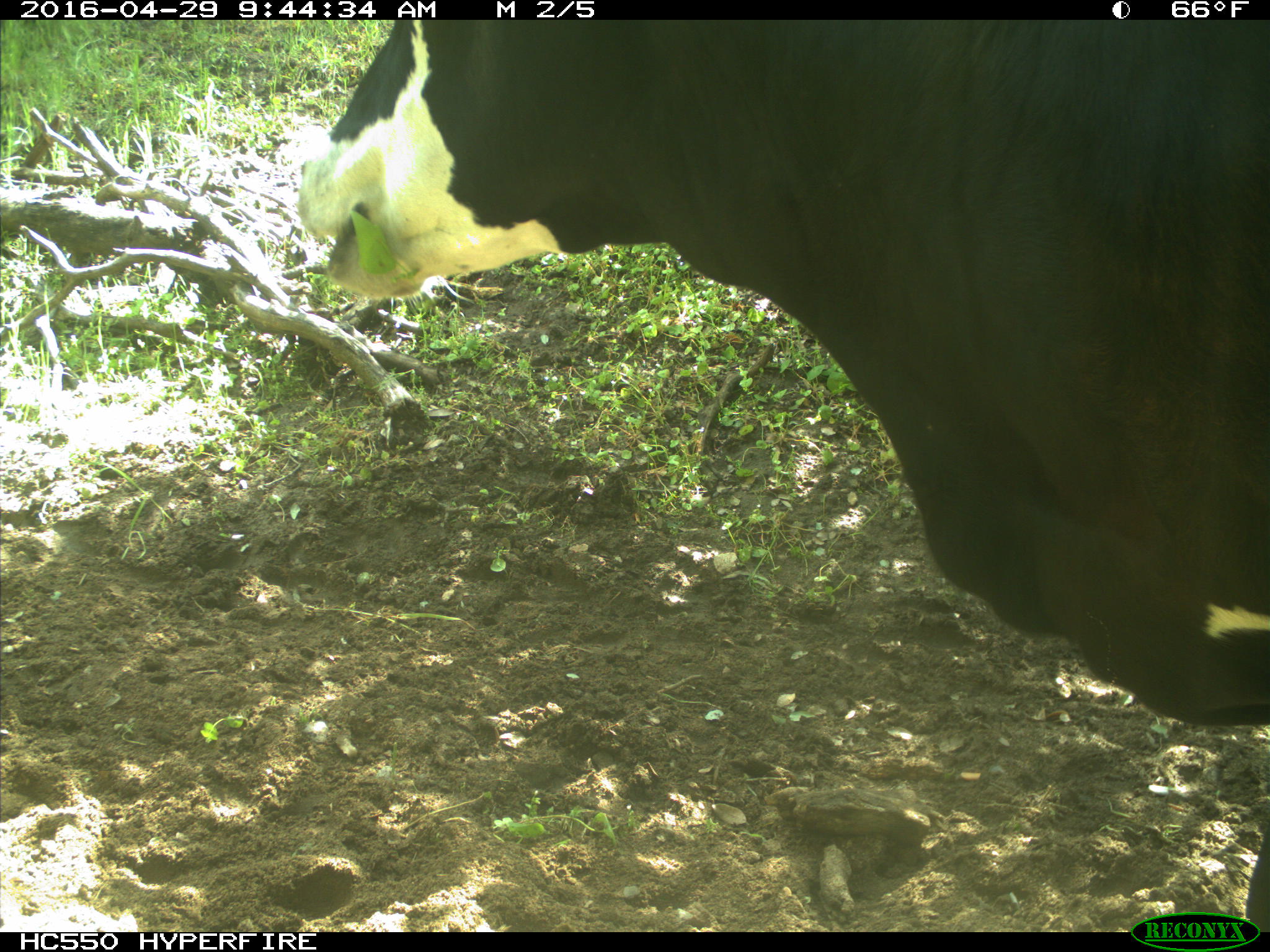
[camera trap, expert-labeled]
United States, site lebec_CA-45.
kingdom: Animalia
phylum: Chordata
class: Mammalia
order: Artiodactyla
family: Bovidae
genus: Bos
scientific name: Bos taurus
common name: domestic cow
Bos taurus (domestic cow).